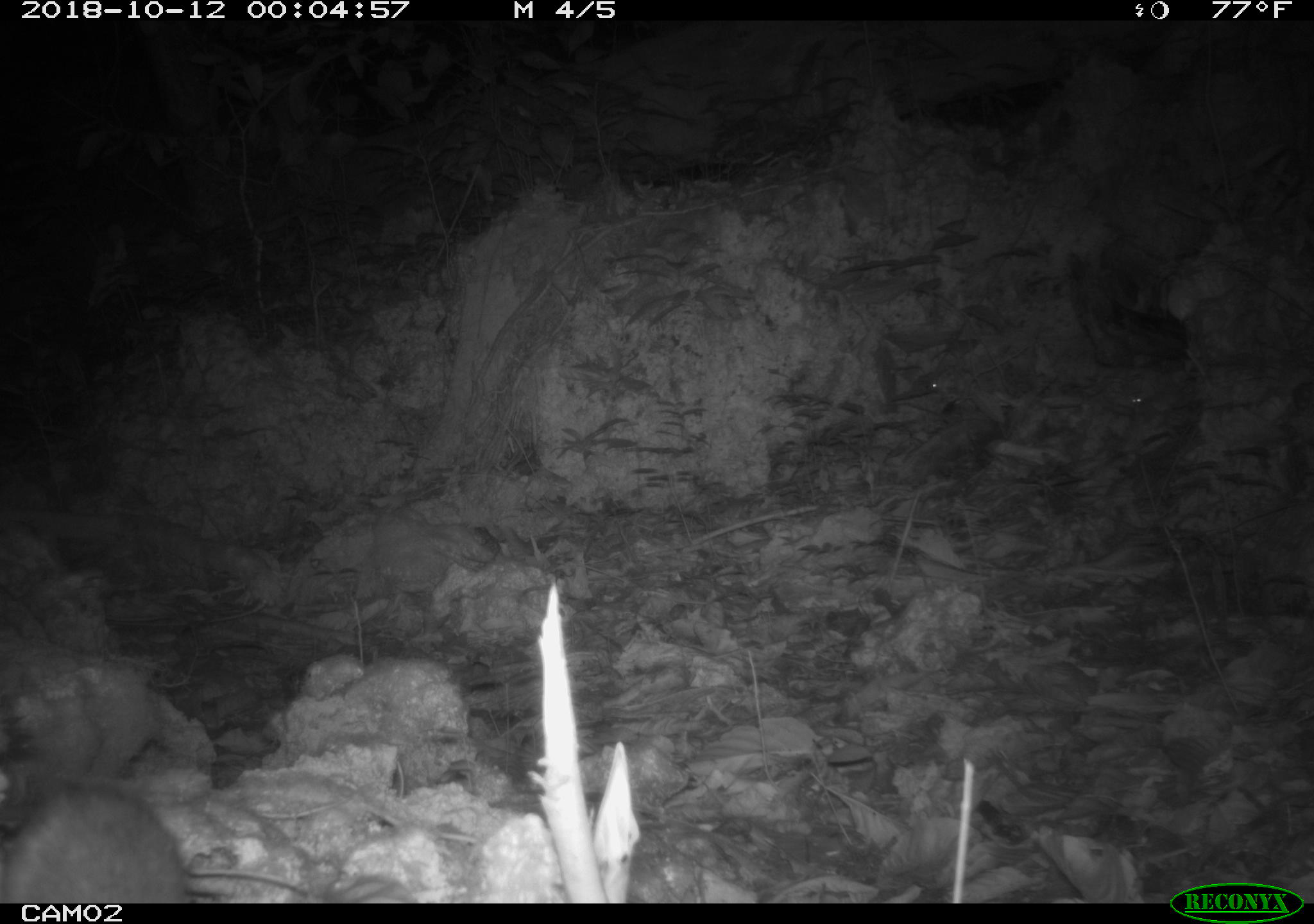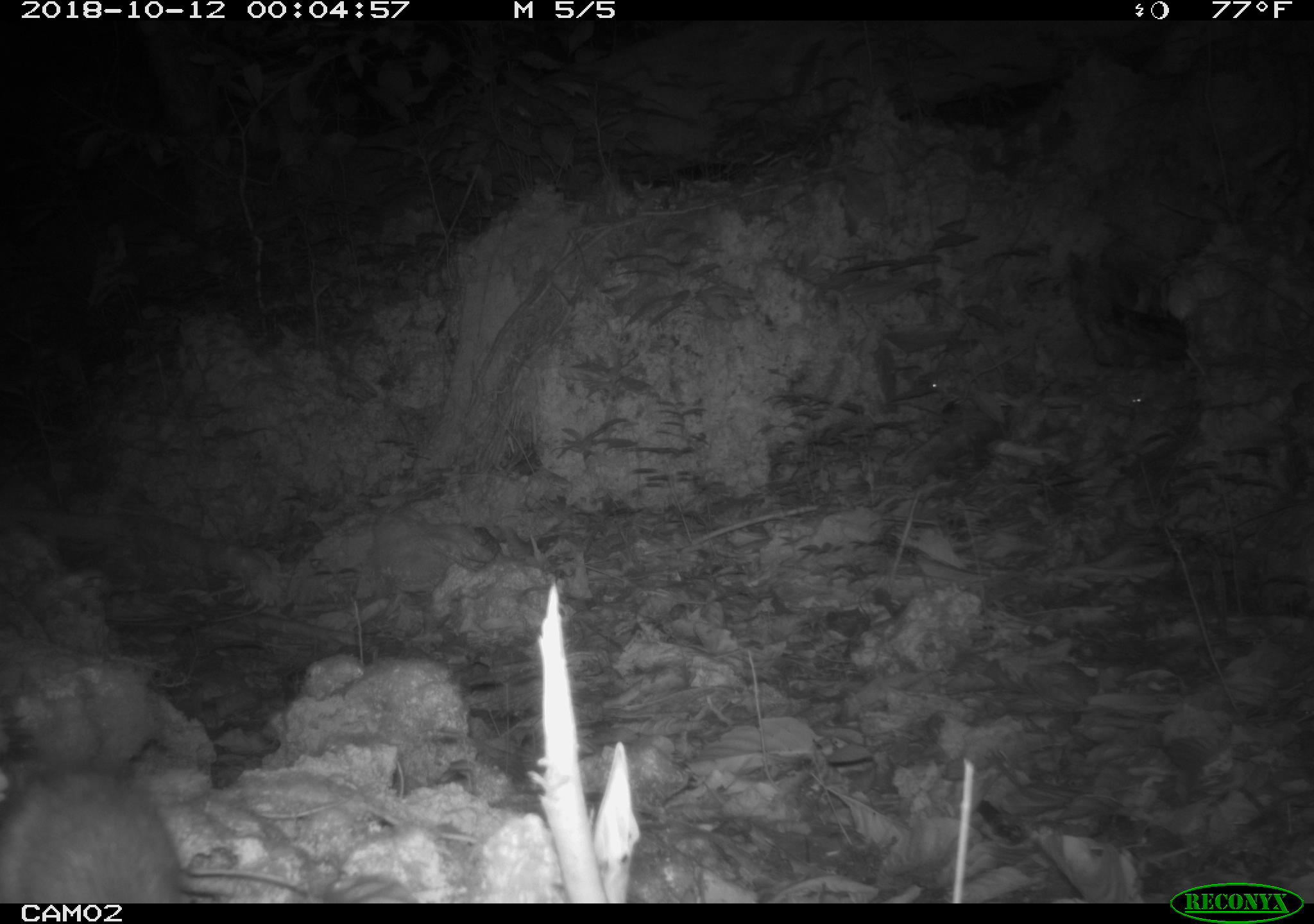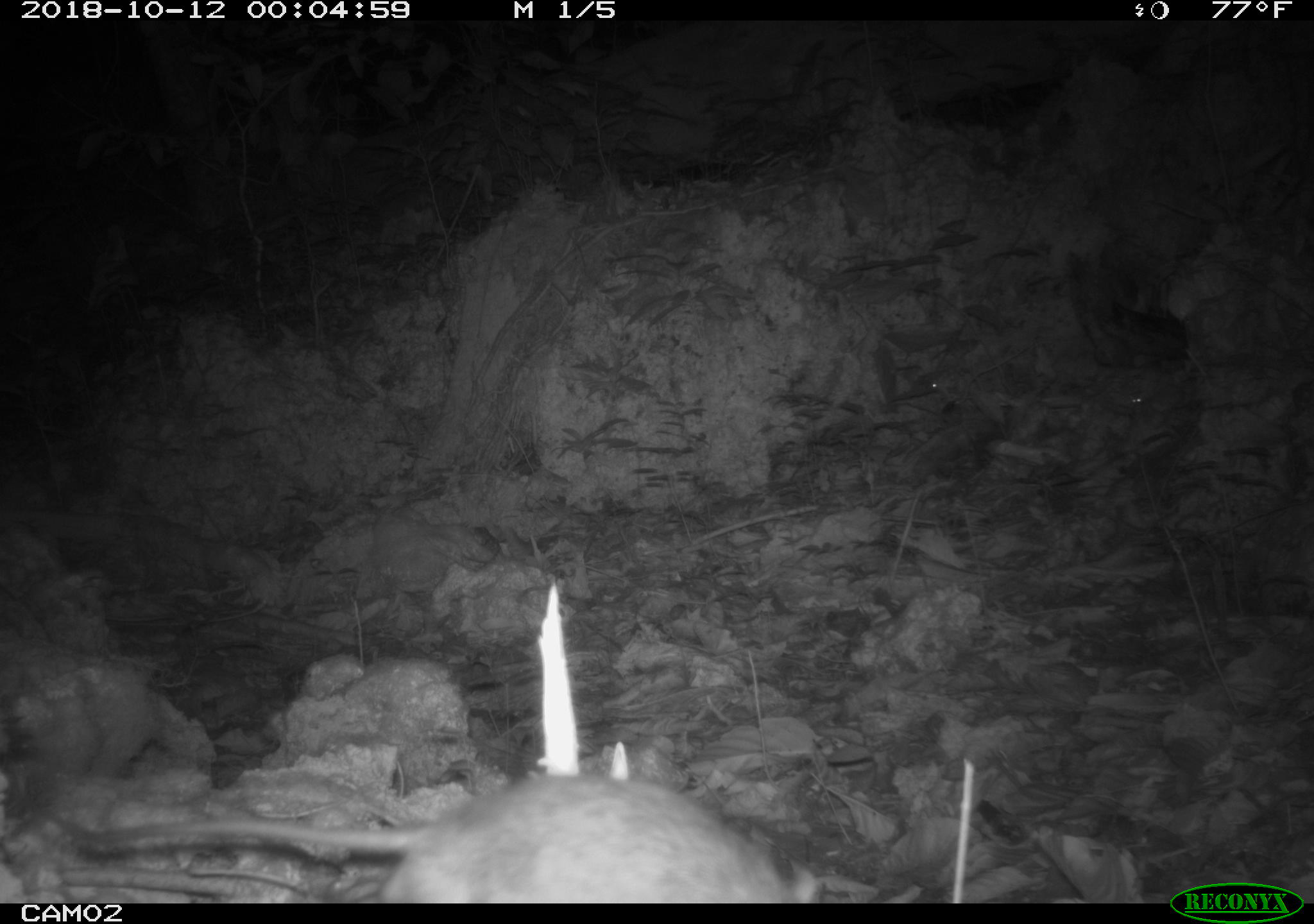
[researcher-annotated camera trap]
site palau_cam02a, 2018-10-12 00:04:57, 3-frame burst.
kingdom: Animalia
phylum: Chordata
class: Mammalia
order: Rodentia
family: Muridae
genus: Rattus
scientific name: Rattus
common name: rat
Rat (Rattus).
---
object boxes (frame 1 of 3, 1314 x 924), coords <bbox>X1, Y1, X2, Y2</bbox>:
rat: <bbox>0, 782, 200, 904</bbox>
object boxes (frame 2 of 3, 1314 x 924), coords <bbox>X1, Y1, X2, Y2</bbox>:
rat: <bbox>0, 759, 219, 902</bbox>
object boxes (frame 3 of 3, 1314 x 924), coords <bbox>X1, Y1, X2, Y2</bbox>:
rat: <bbox>108, 770, 821, 904</bbox>